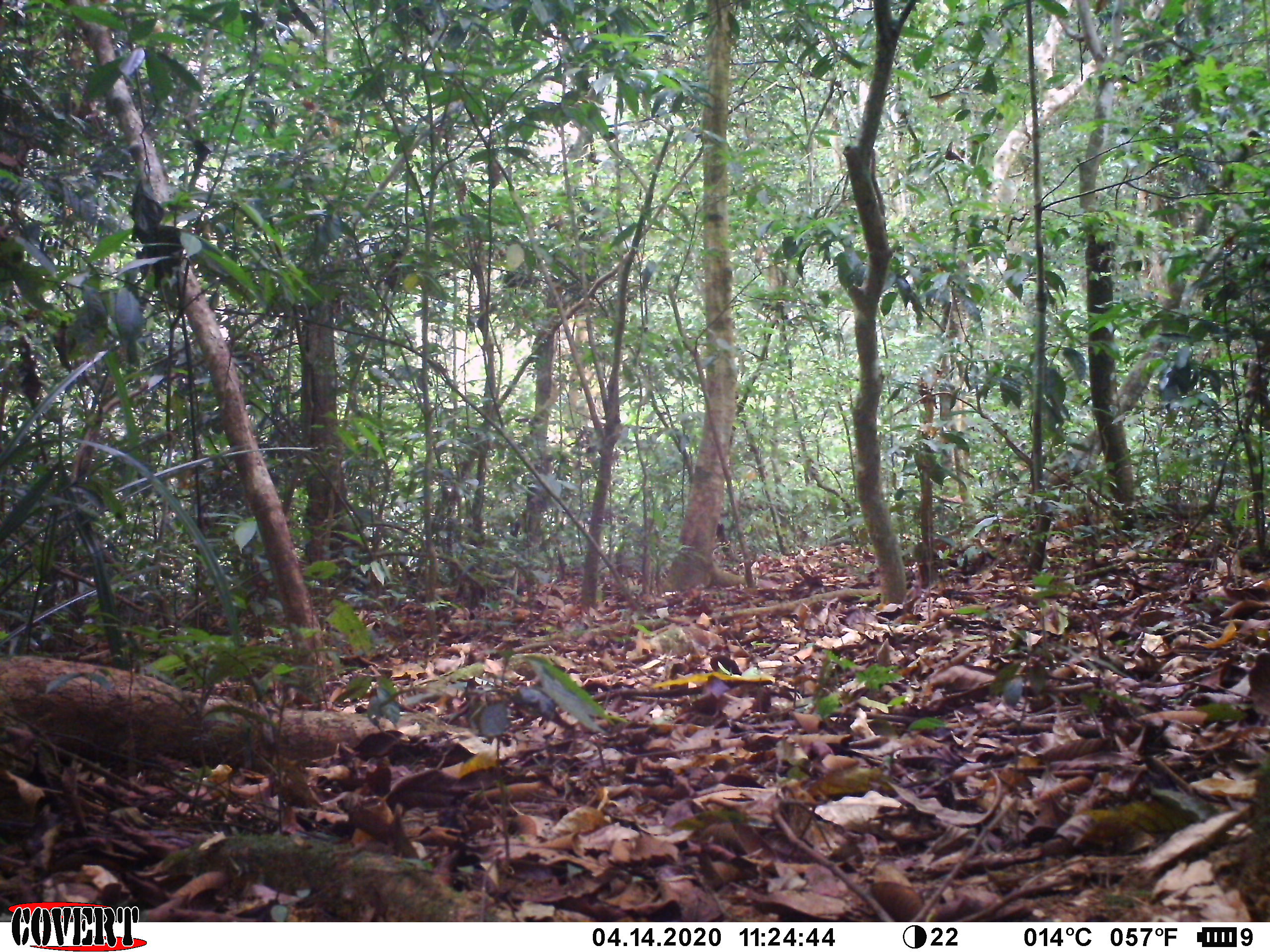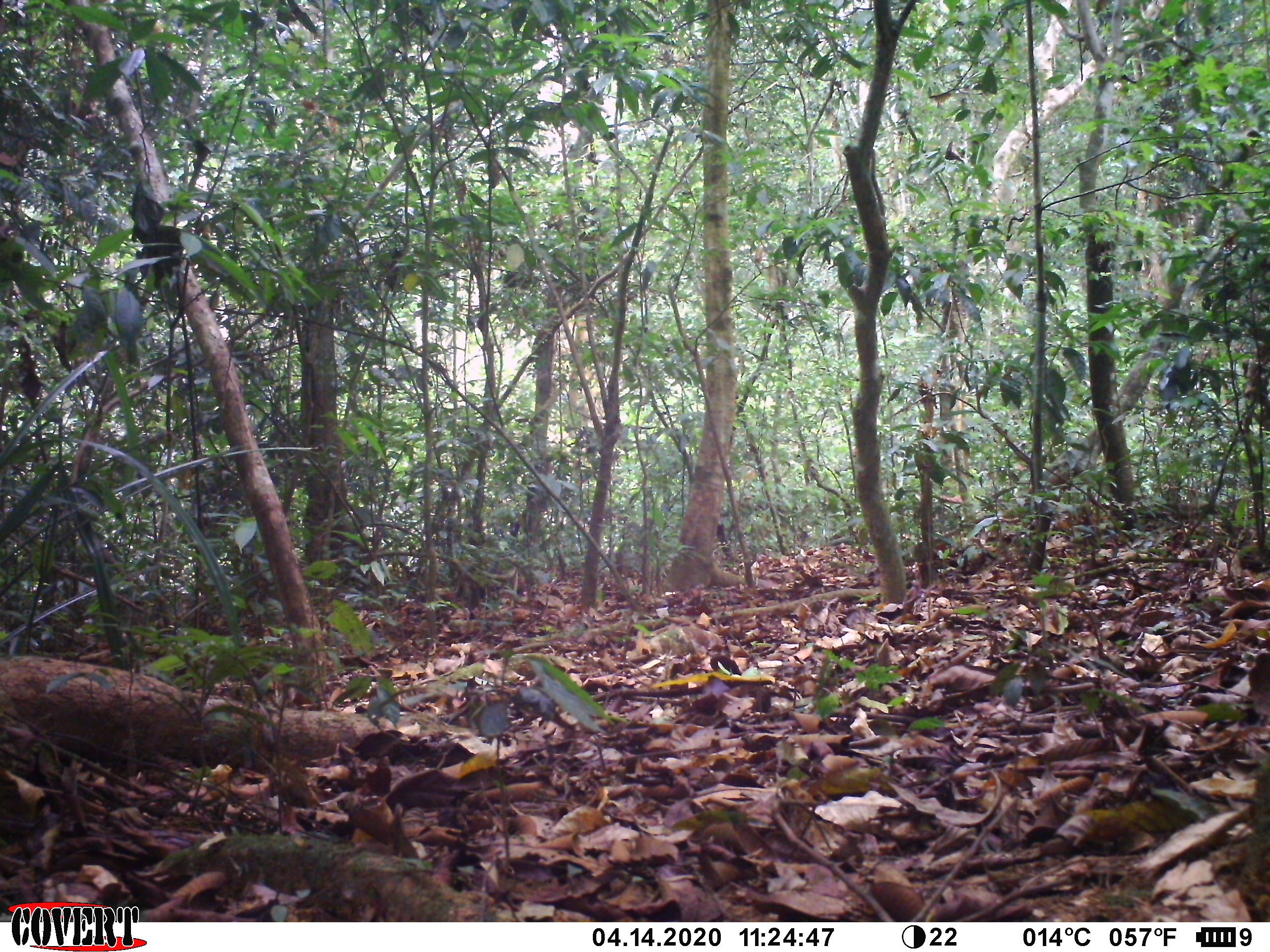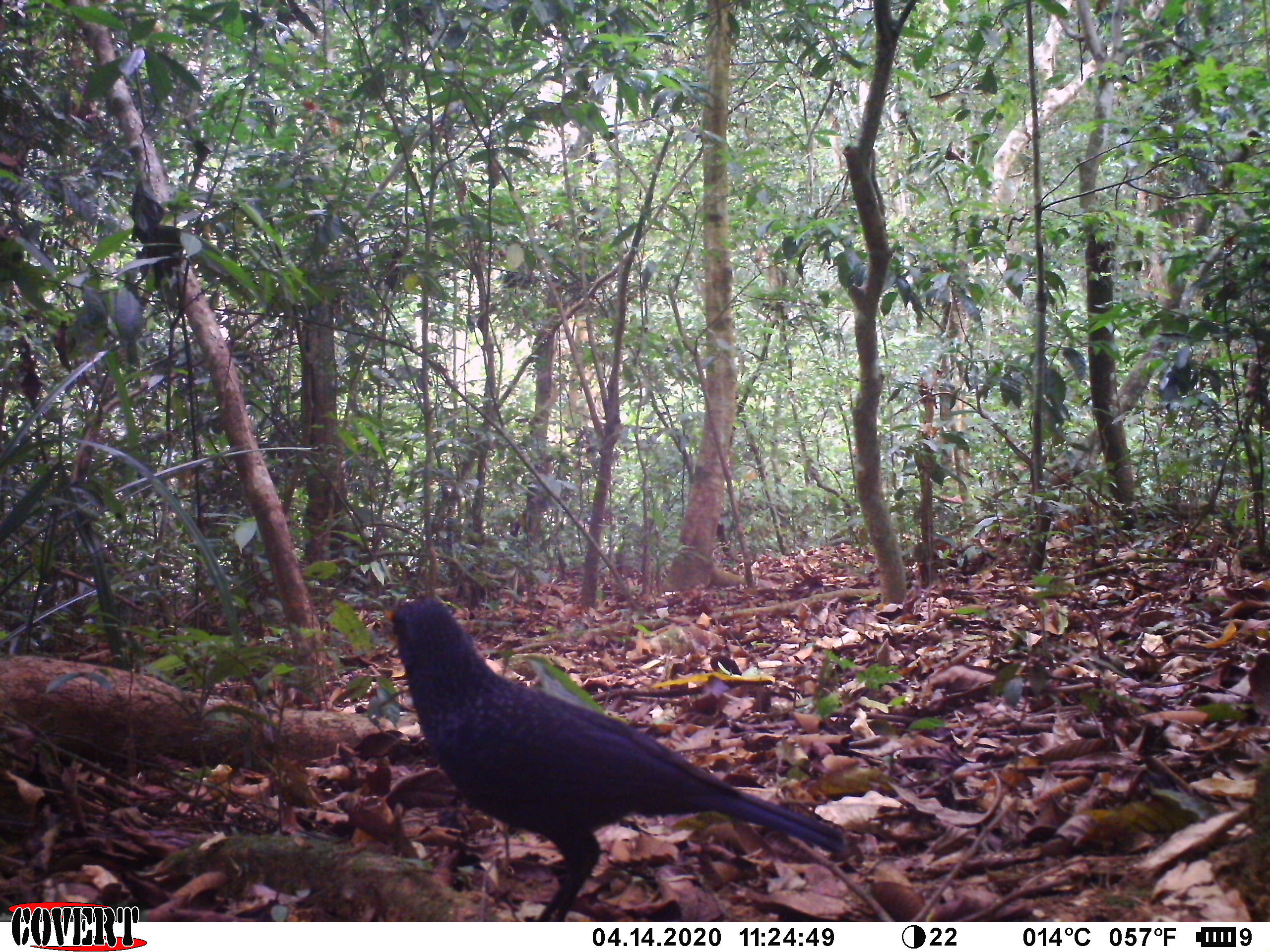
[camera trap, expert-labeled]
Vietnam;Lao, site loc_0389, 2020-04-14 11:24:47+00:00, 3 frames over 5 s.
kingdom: Animalia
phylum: Chordata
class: Aves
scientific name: Aves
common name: bird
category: unidentified bird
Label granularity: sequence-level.